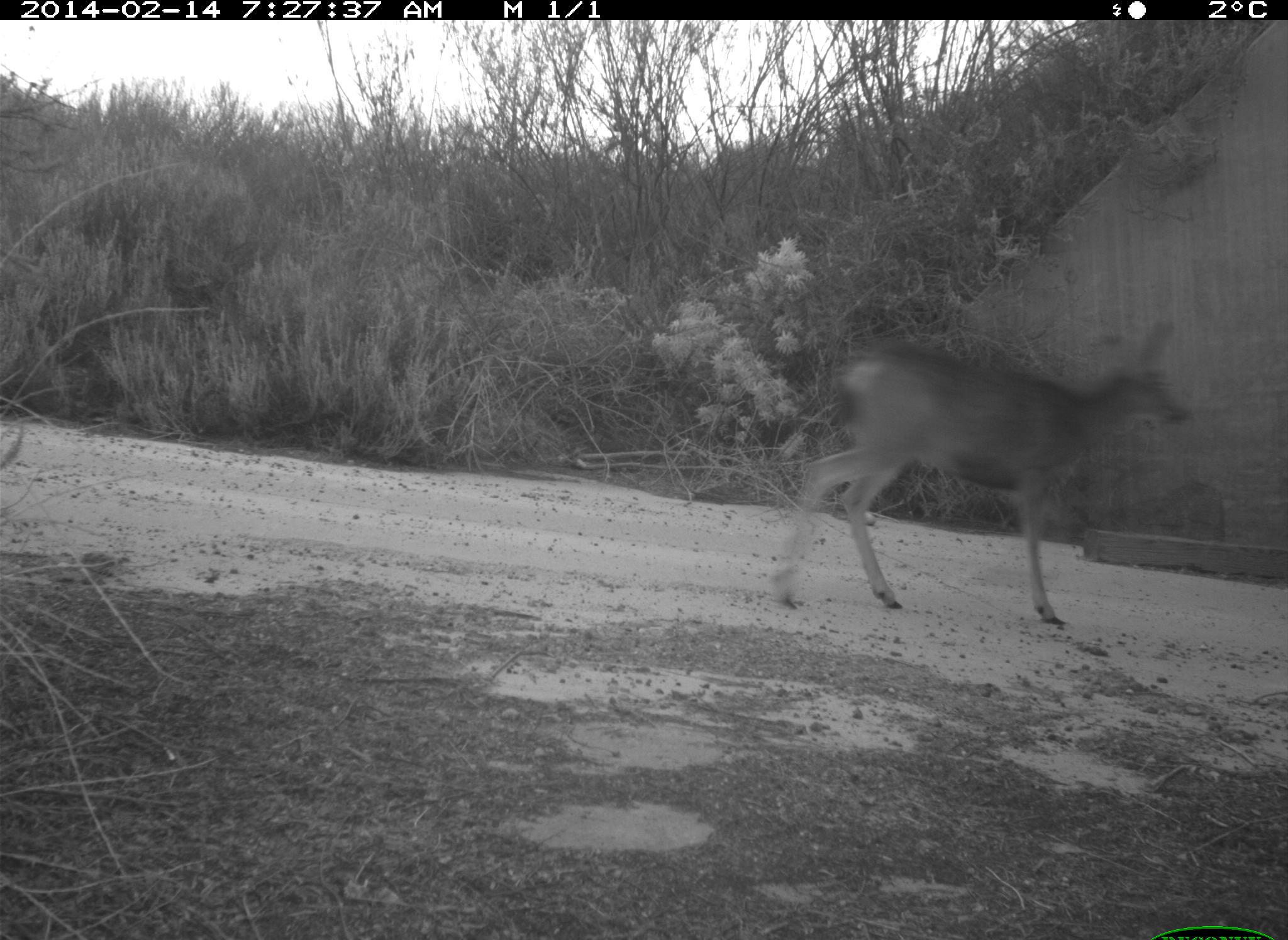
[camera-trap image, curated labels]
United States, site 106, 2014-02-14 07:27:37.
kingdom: Animalia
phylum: Chordata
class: Mammalia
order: Artiodactyla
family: Cervidae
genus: Odocoileus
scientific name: Odocoileus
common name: deer